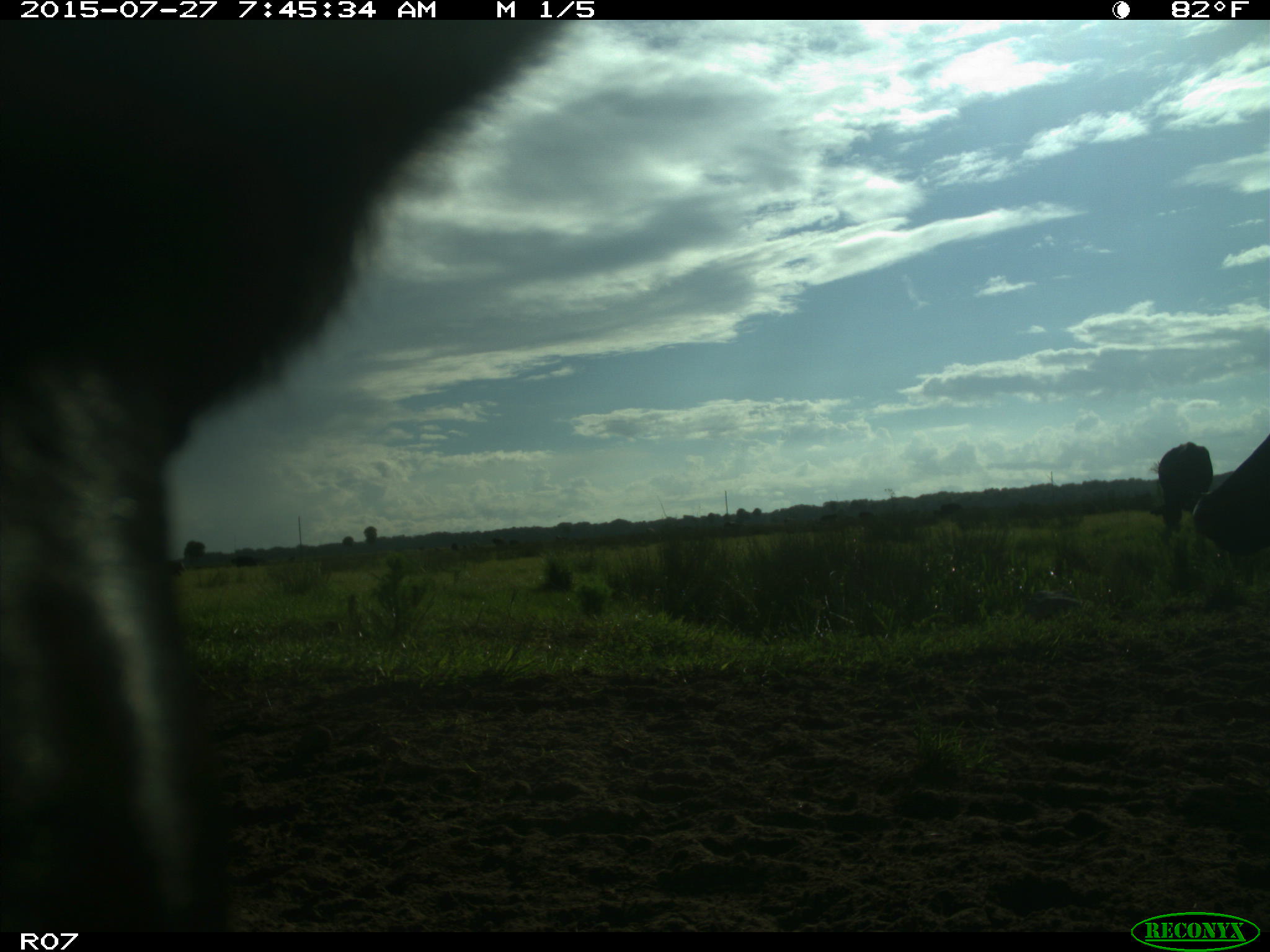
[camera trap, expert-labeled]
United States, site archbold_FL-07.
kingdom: Animalia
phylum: Chordata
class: Mammalia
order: Artiodactyla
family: Bovidae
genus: Bos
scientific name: Bos taurus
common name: domestic cow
Bos taurus (domestic cow).